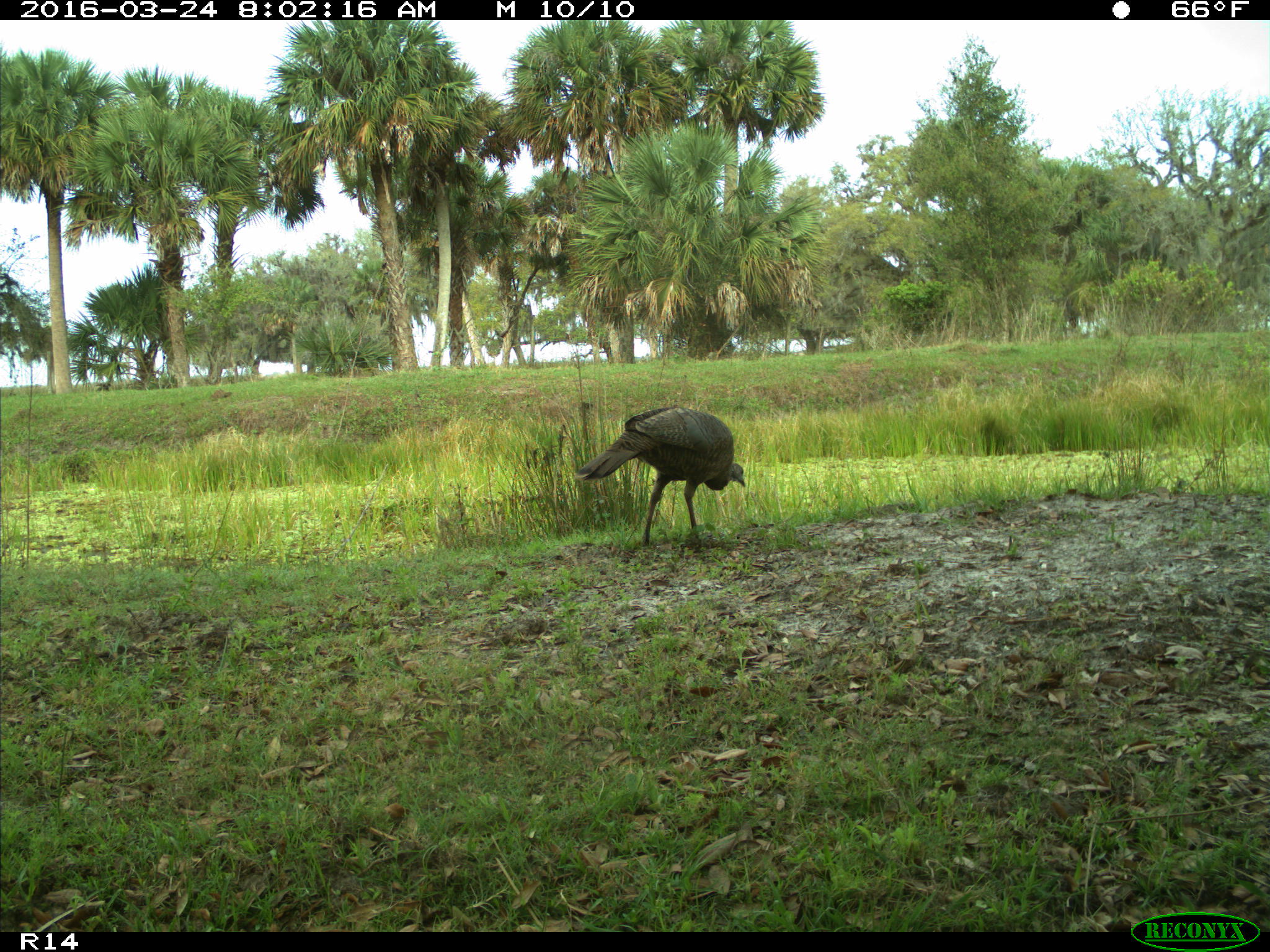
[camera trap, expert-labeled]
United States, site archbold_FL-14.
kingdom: Animalia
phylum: Chordata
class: Aves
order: Galliformes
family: Phasianidae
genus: Meleagris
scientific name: Meleagris gallopavo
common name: wild turkey